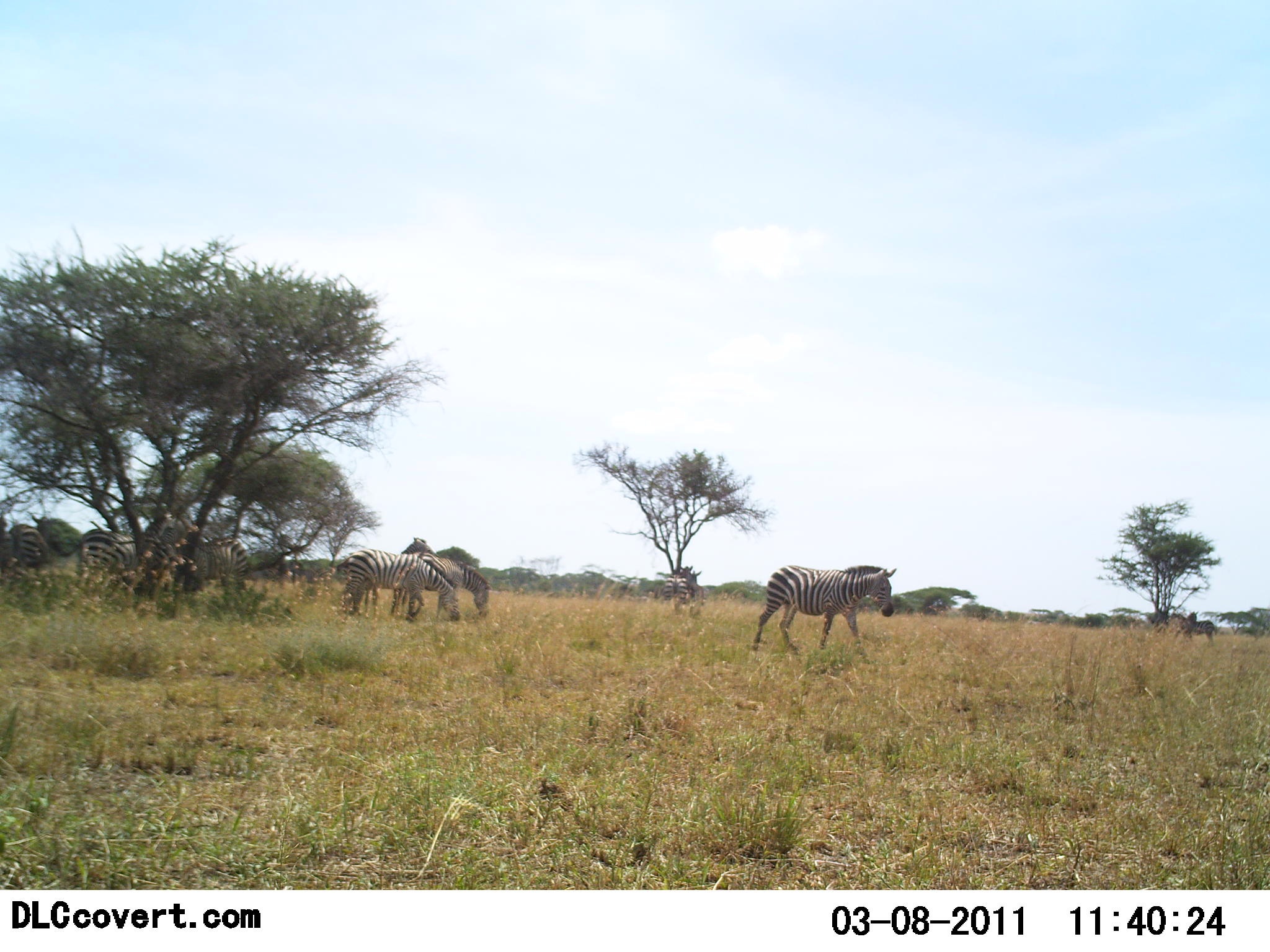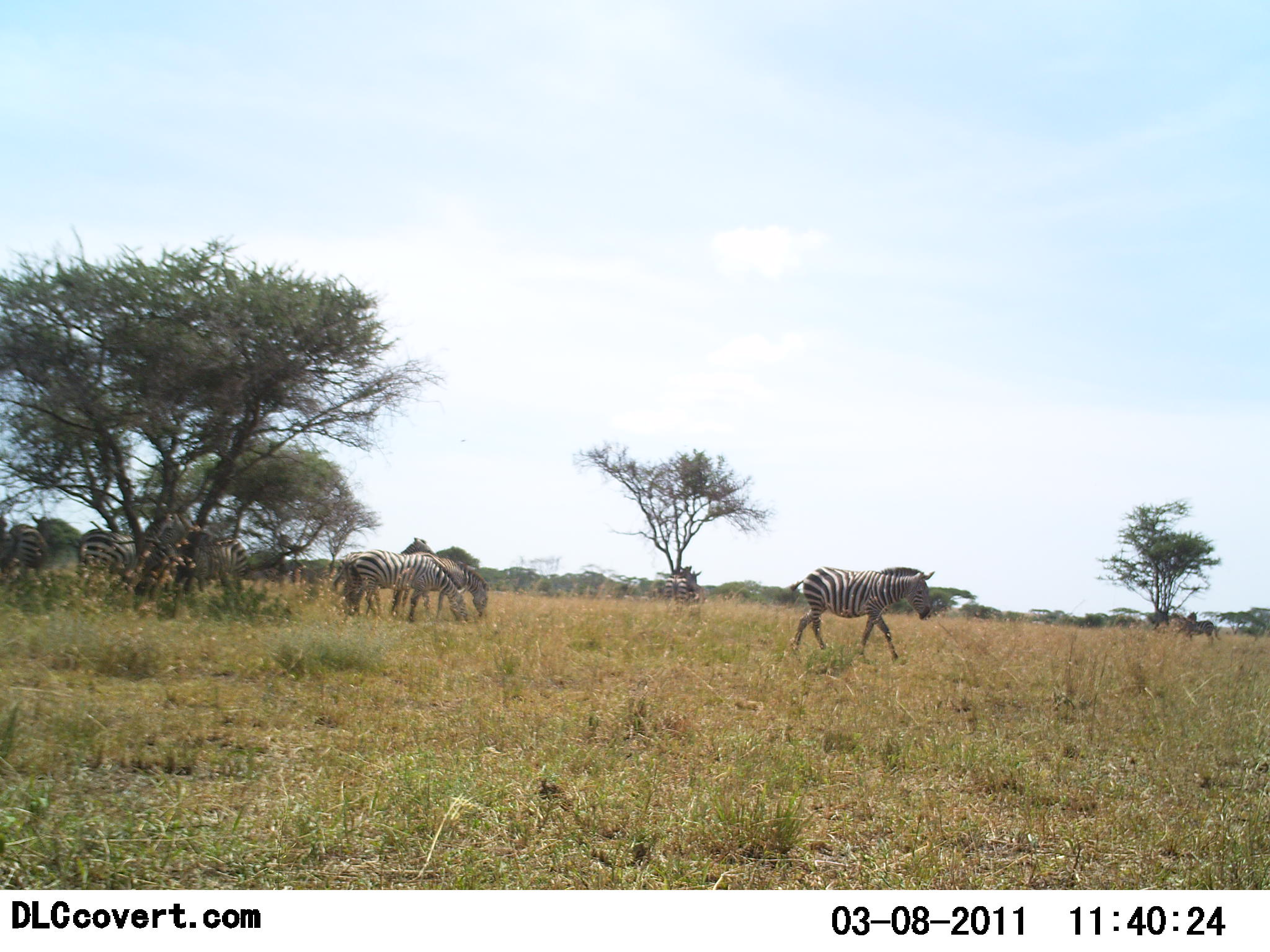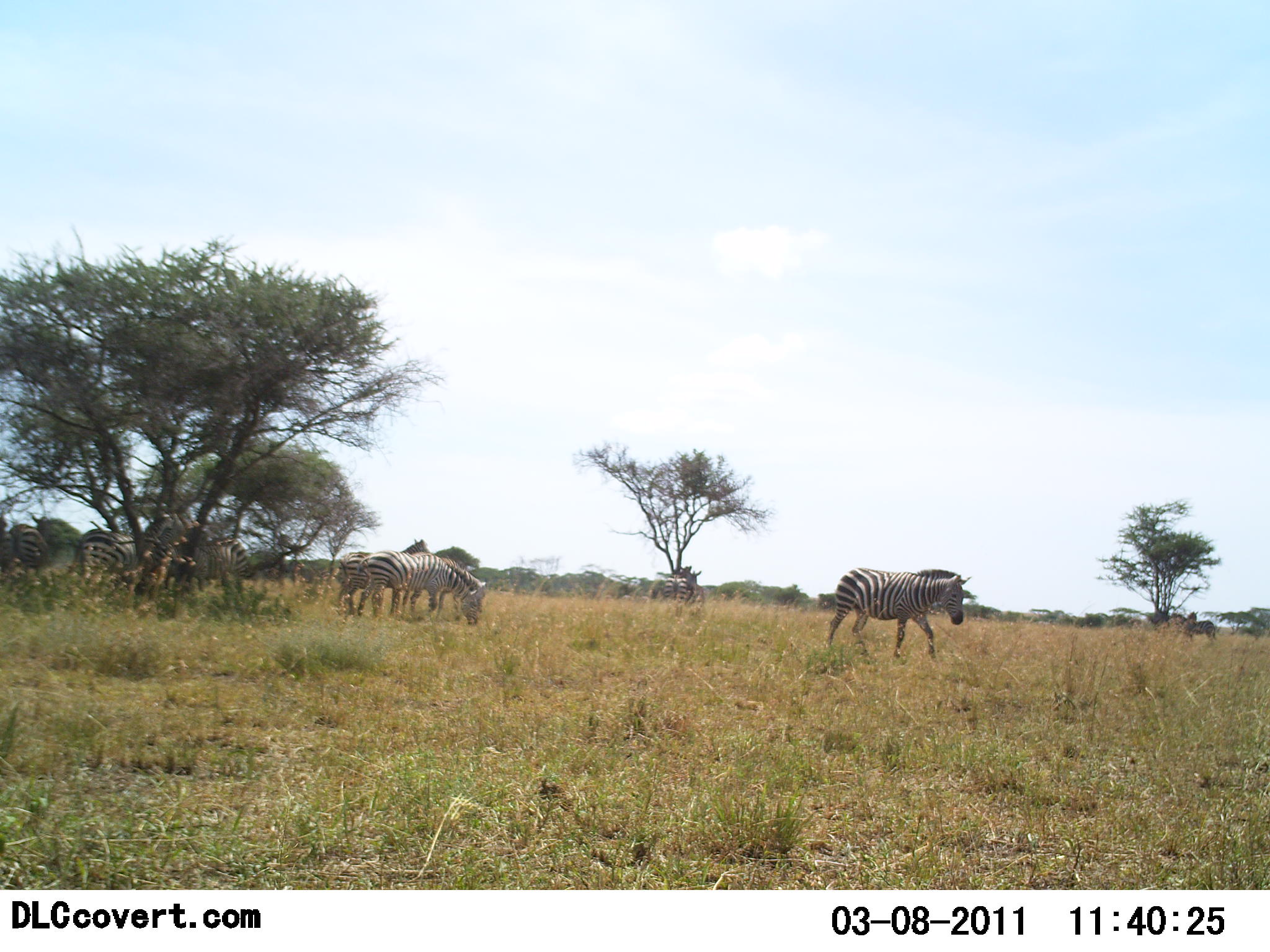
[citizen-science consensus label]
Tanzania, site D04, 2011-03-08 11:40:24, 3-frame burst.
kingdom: Animalia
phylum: Chordata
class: Mammalia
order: Perissodactyla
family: Equidae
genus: Equus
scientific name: Equus quagga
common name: plains zebra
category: zebra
Zebra (plains zebra) (Equus quagga), count 7. Behavior (volunteer vote fractions): standing 60%, resting 10%, moving 70%, interacting 10%. Young present (vote fraction): 0%. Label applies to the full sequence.